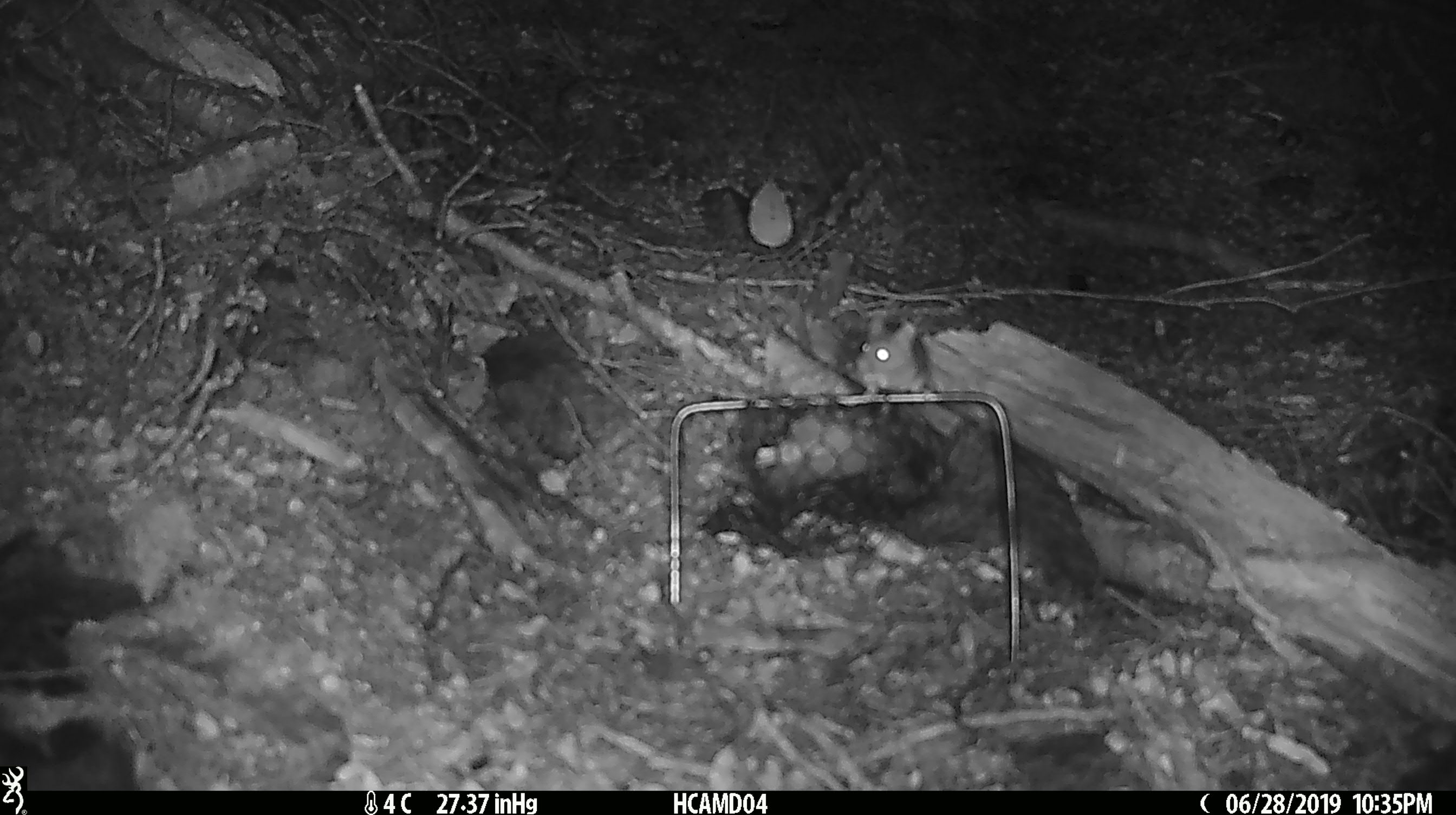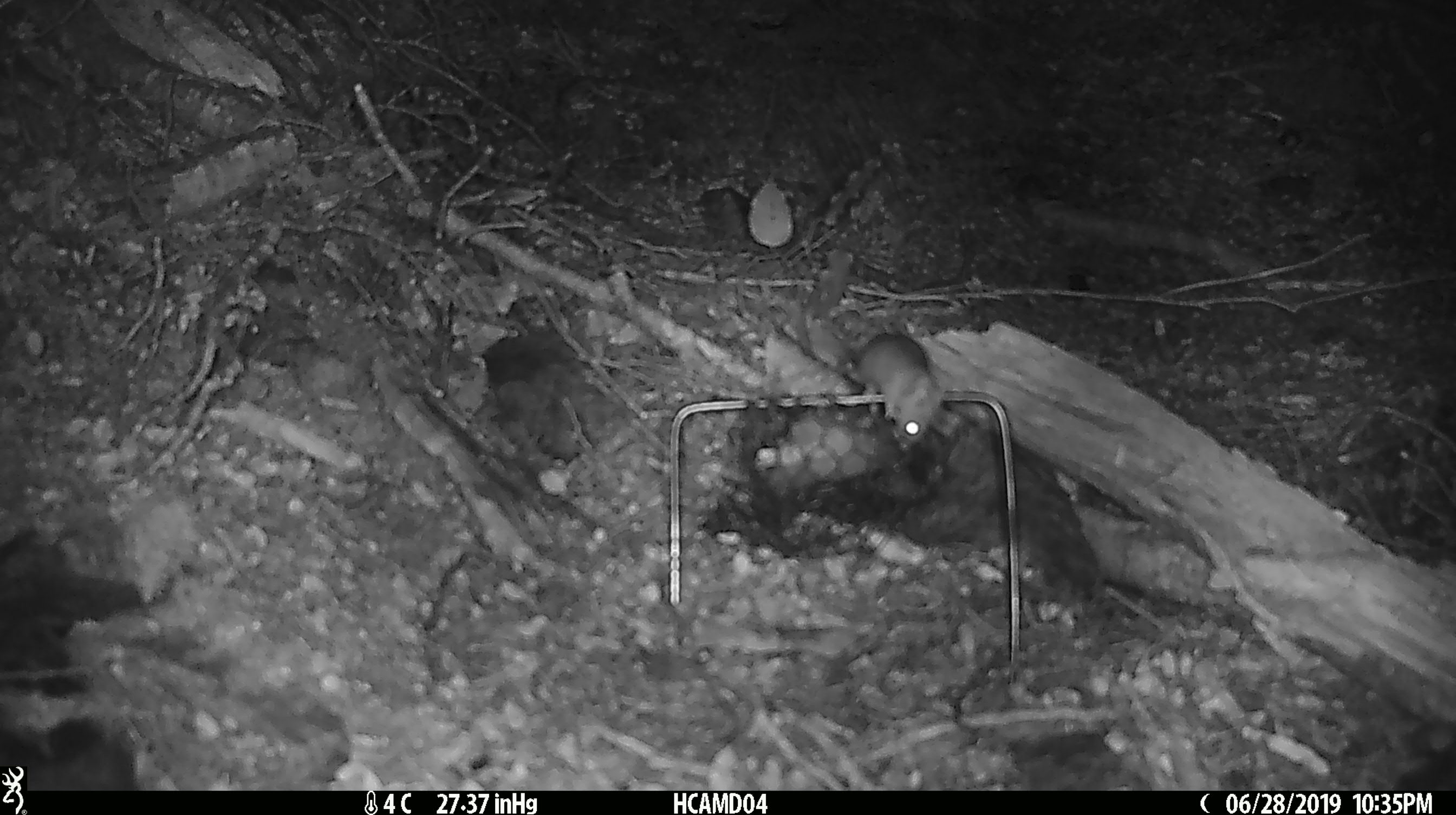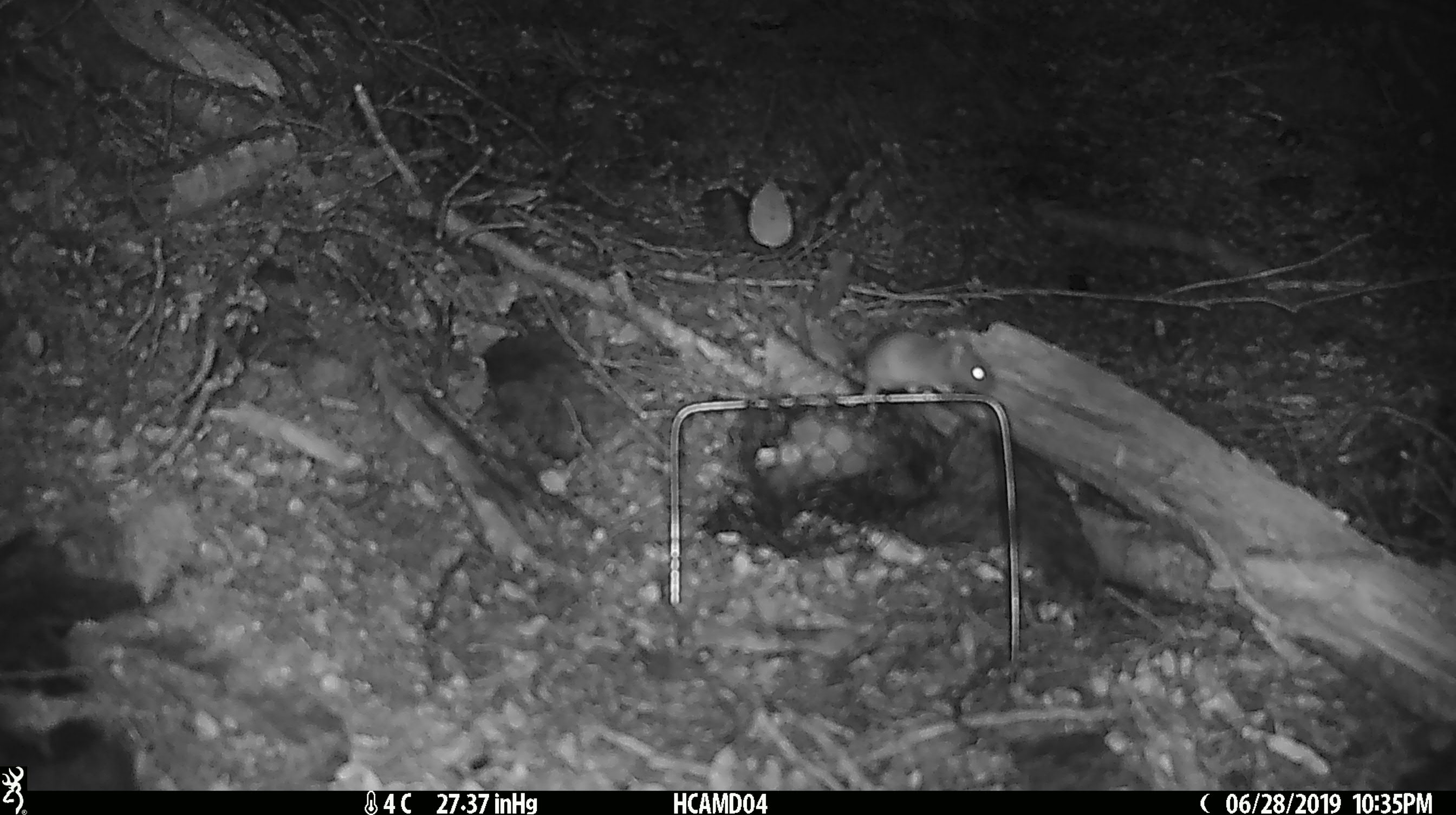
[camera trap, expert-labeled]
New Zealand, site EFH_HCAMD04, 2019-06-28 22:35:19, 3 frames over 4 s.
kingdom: Animalia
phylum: Chordata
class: Mammalia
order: Rodentia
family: Muridae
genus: Mus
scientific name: Mus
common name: mouse